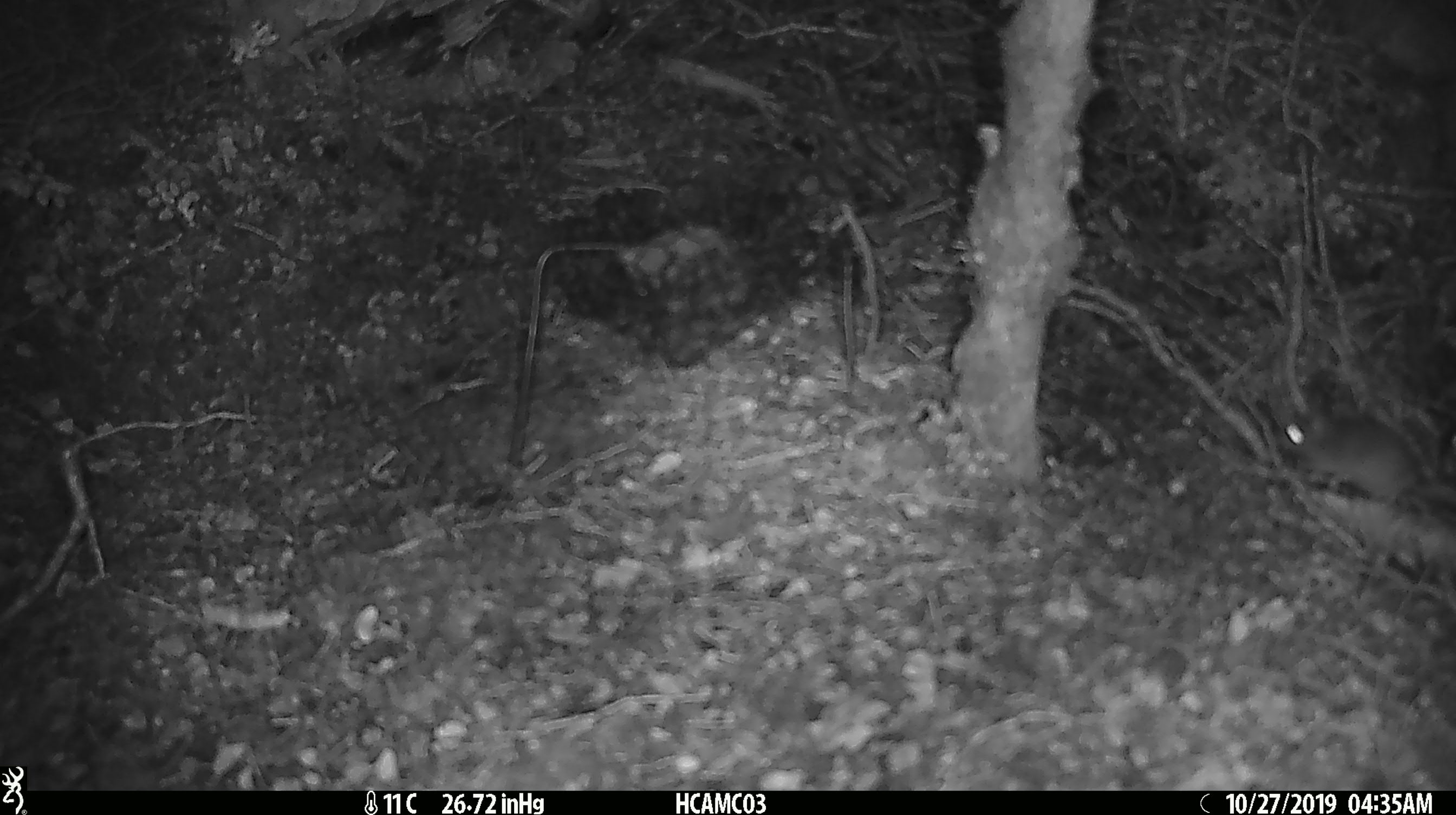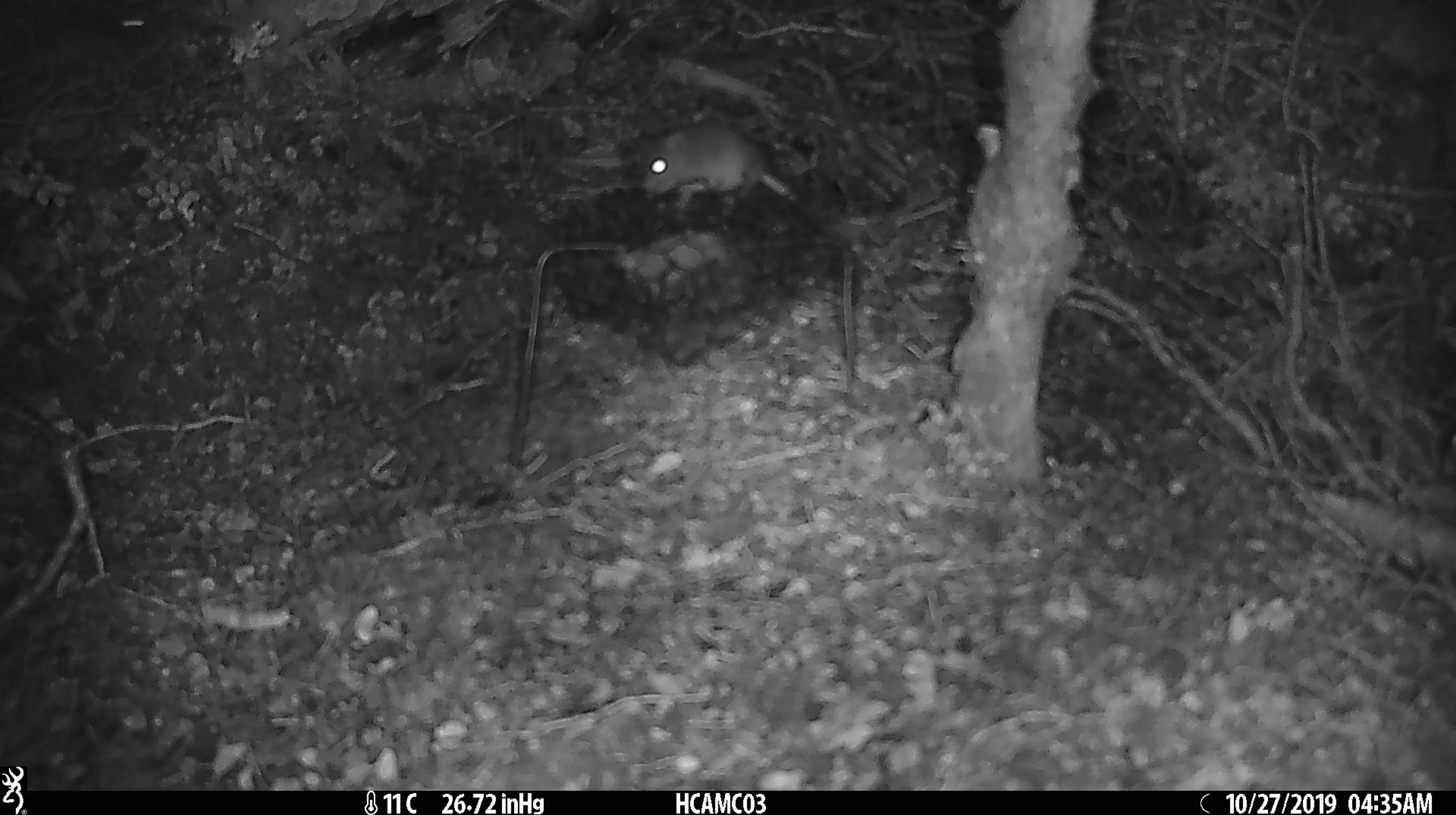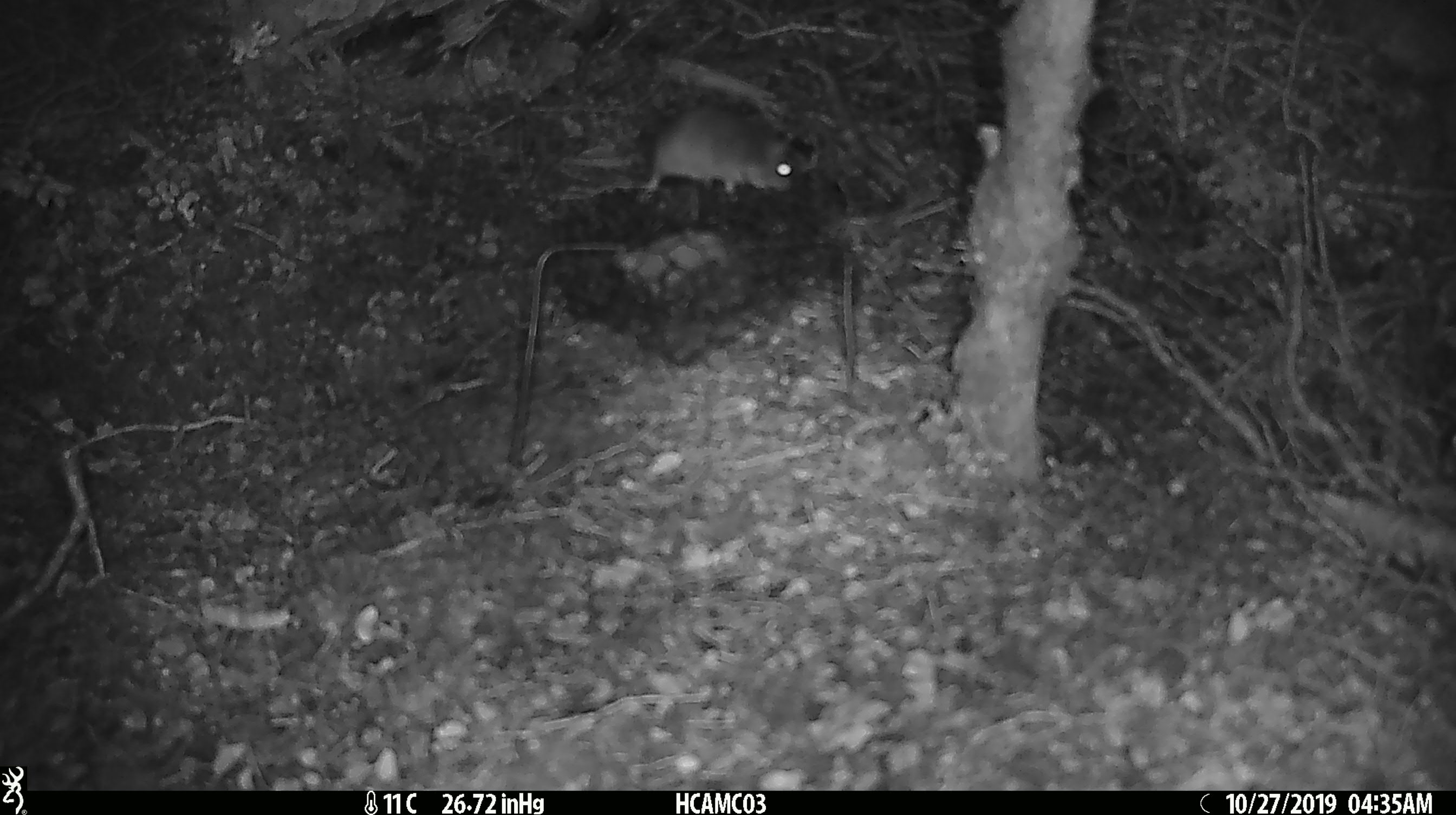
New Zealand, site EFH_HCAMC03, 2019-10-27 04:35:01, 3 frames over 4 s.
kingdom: Animalia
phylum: Chordata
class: Mammalia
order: Rodentia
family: Muridae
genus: Mus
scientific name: Mus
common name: mouse